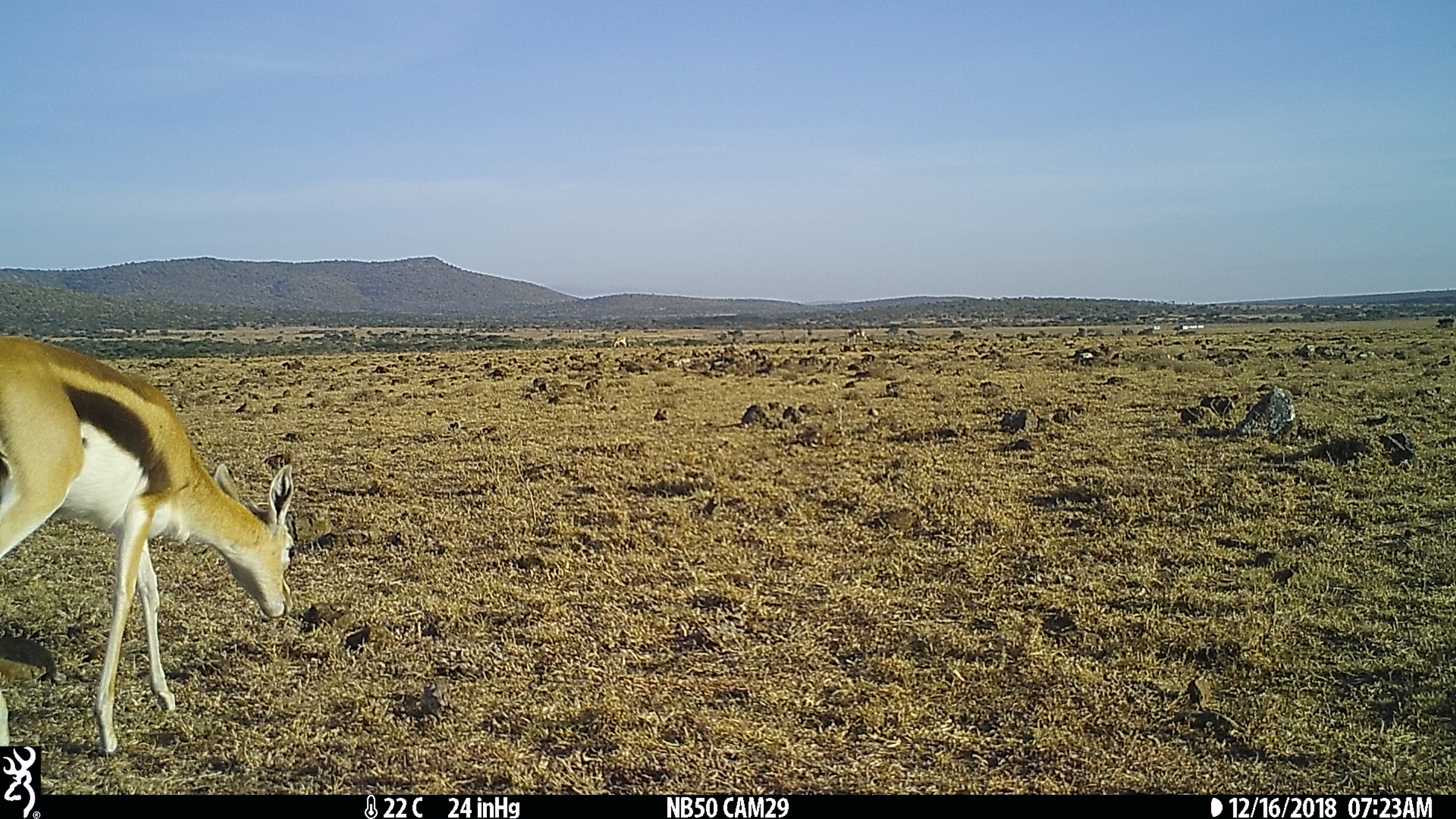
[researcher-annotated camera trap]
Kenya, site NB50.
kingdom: Animalia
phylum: Chordata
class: Mammalia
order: Artiodactyla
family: Bovidae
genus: Eudorcas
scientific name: Eudorcas thomsonii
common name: thomon's gazelle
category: gazelle thomsons